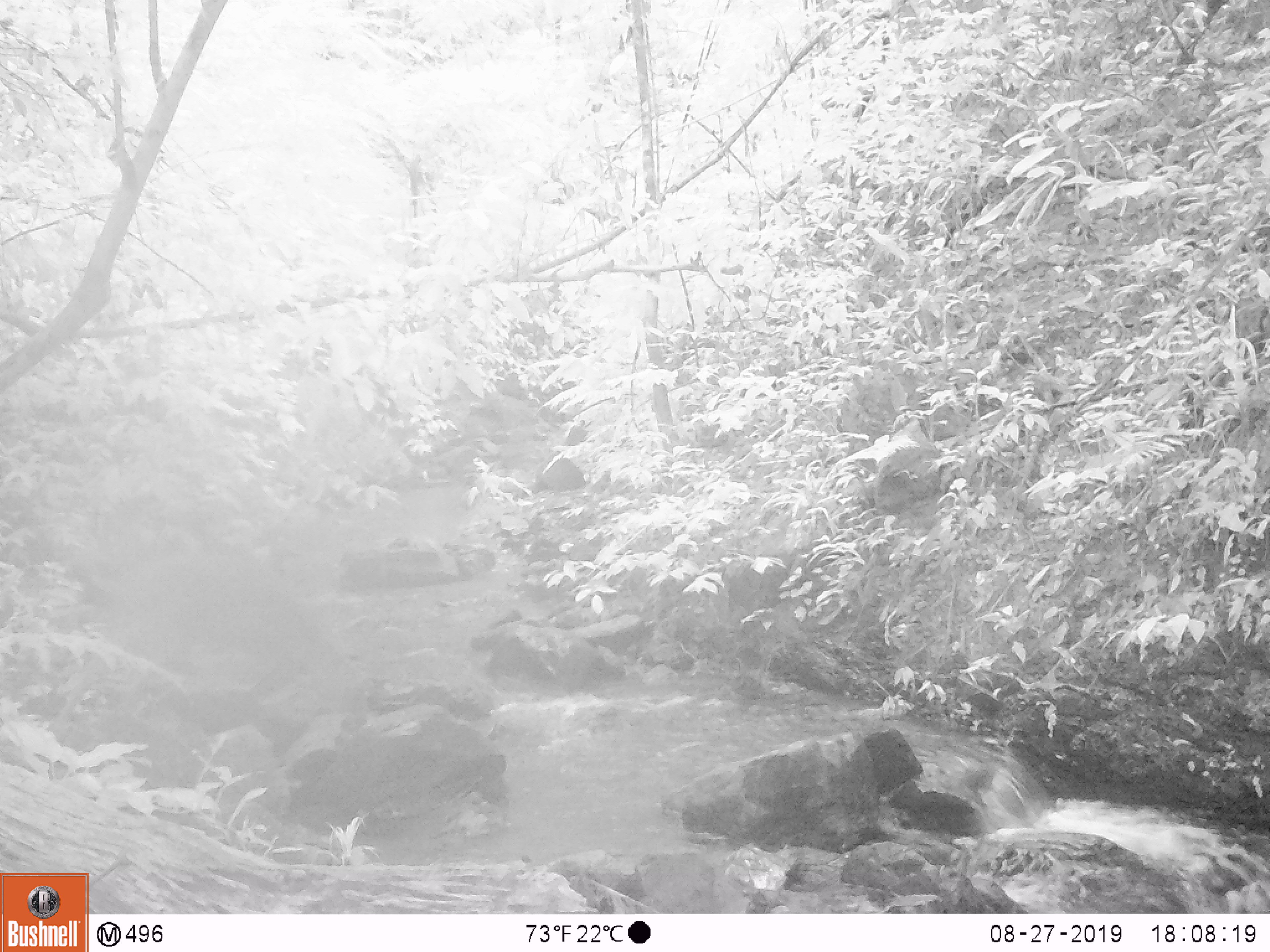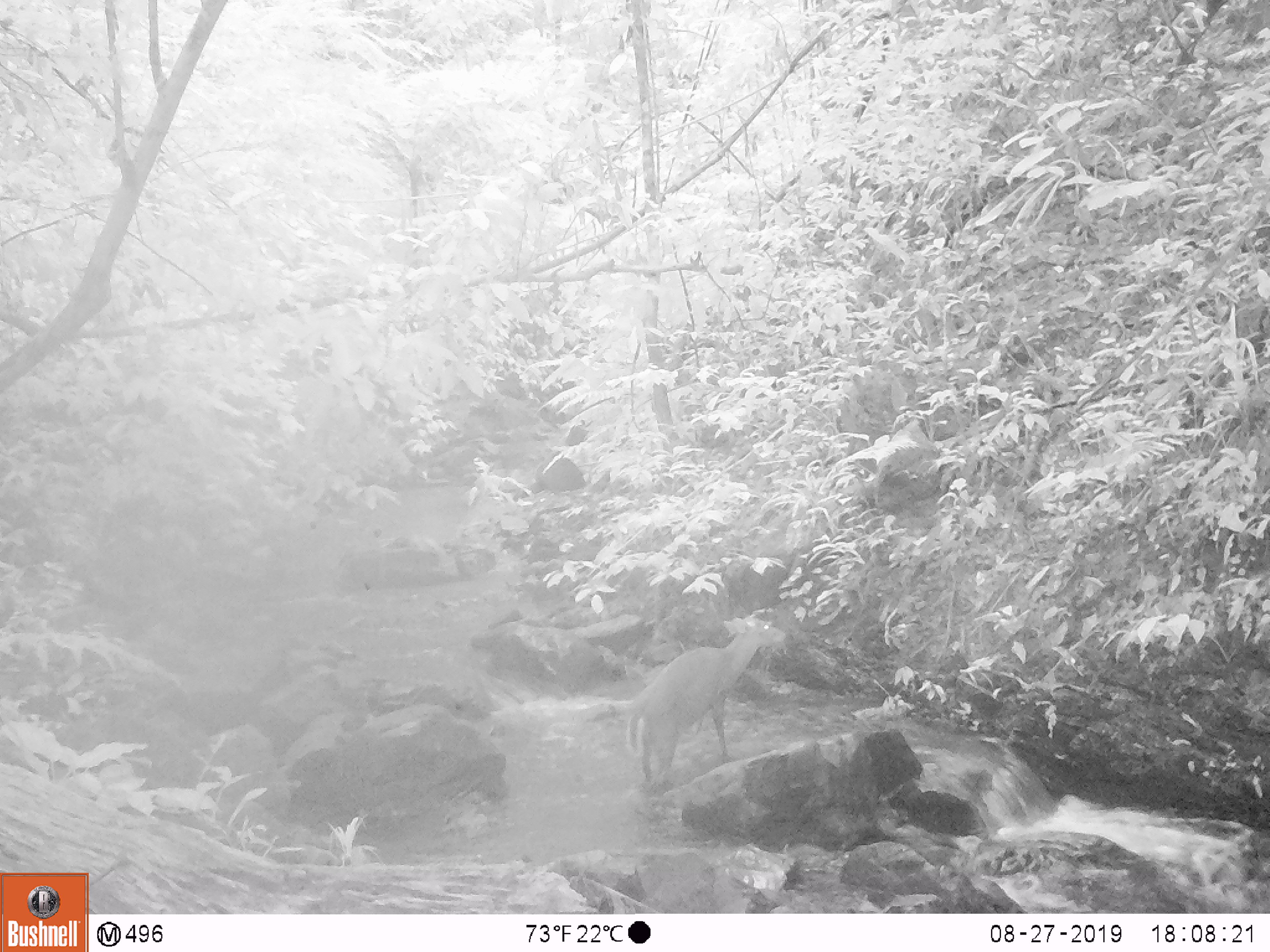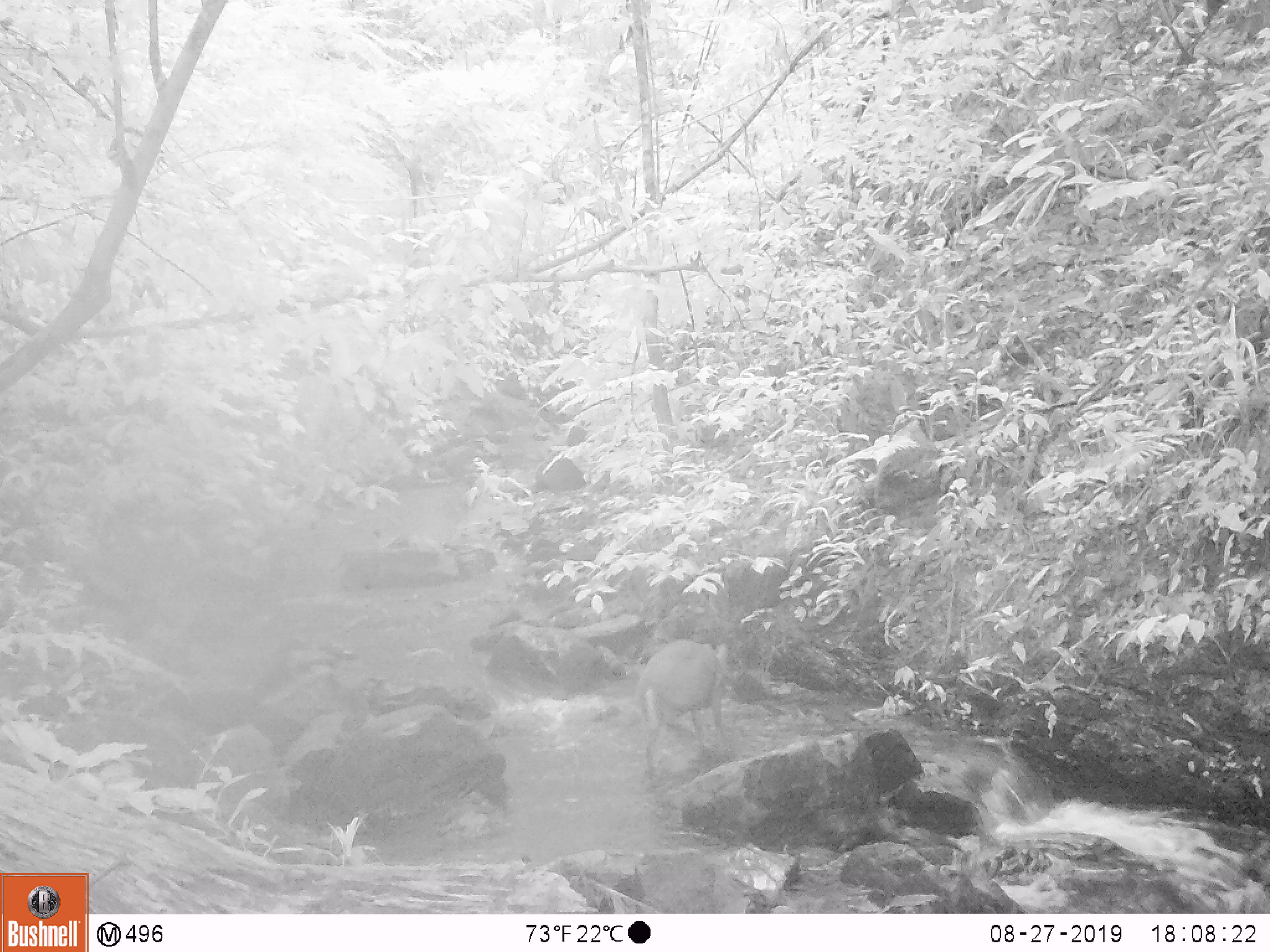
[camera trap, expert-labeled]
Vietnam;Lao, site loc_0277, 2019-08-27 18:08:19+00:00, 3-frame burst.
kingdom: Animalia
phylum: Chordata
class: Mammalia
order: Artiodactyla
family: Cervidae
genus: Muntiacus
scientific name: Muntiacus rooseveltorum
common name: roosevelt's muntjac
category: roosevelts muntjac group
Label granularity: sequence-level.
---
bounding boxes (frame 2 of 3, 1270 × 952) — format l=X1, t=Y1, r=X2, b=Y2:
roosevelts muntjac group: l=625, t=612, r=787, b=794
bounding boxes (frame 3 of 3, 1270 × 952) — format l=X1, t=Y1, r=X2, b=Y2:
roosevelts muntjac group: l=633, t=638, r=729, b=780